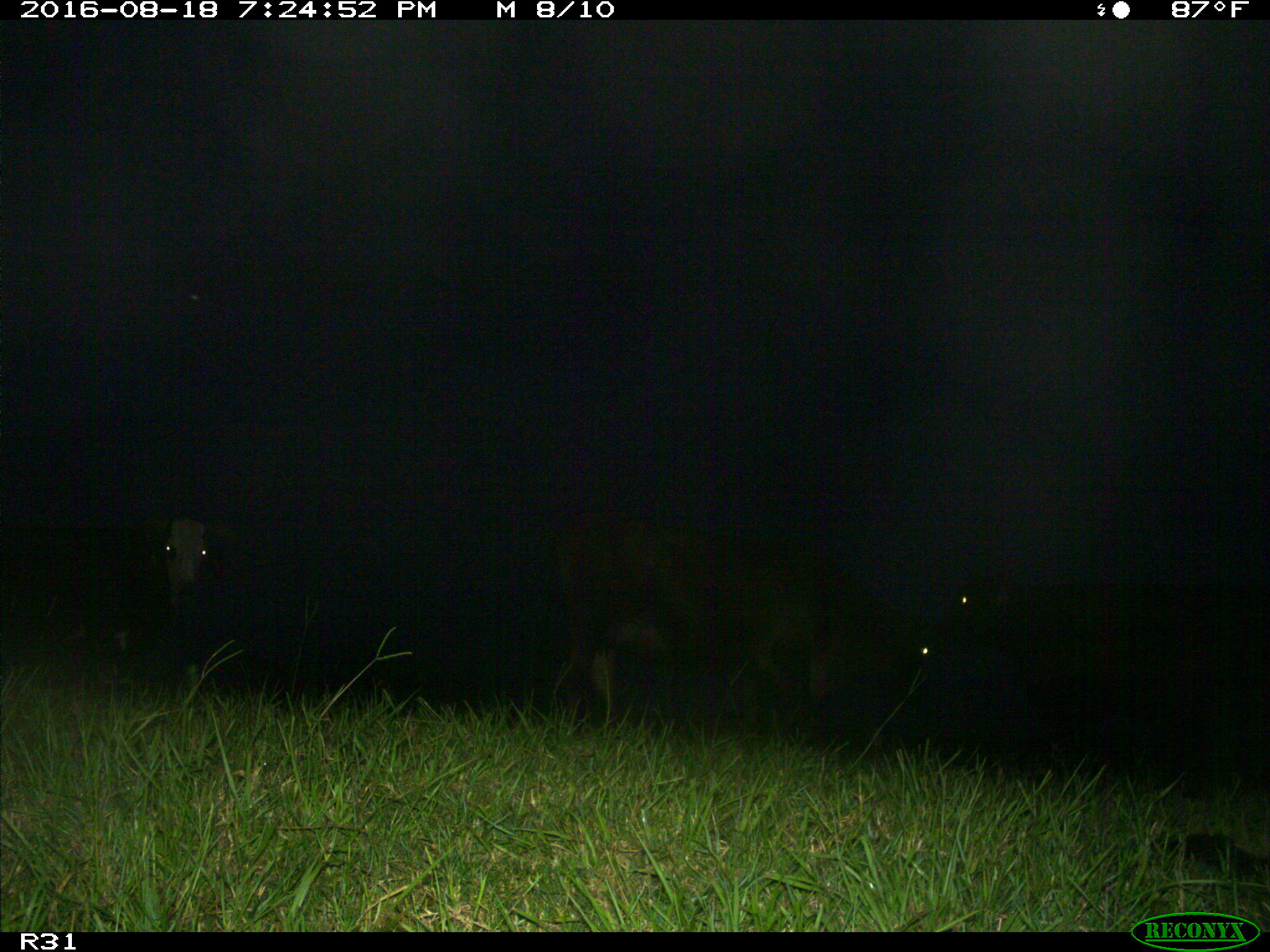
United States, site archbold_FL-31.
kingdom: Animalia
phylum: Chordata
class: Mammalia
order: Artiodactyla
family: Bovidae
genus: Bos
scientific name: Bos taurus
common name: domestic cow